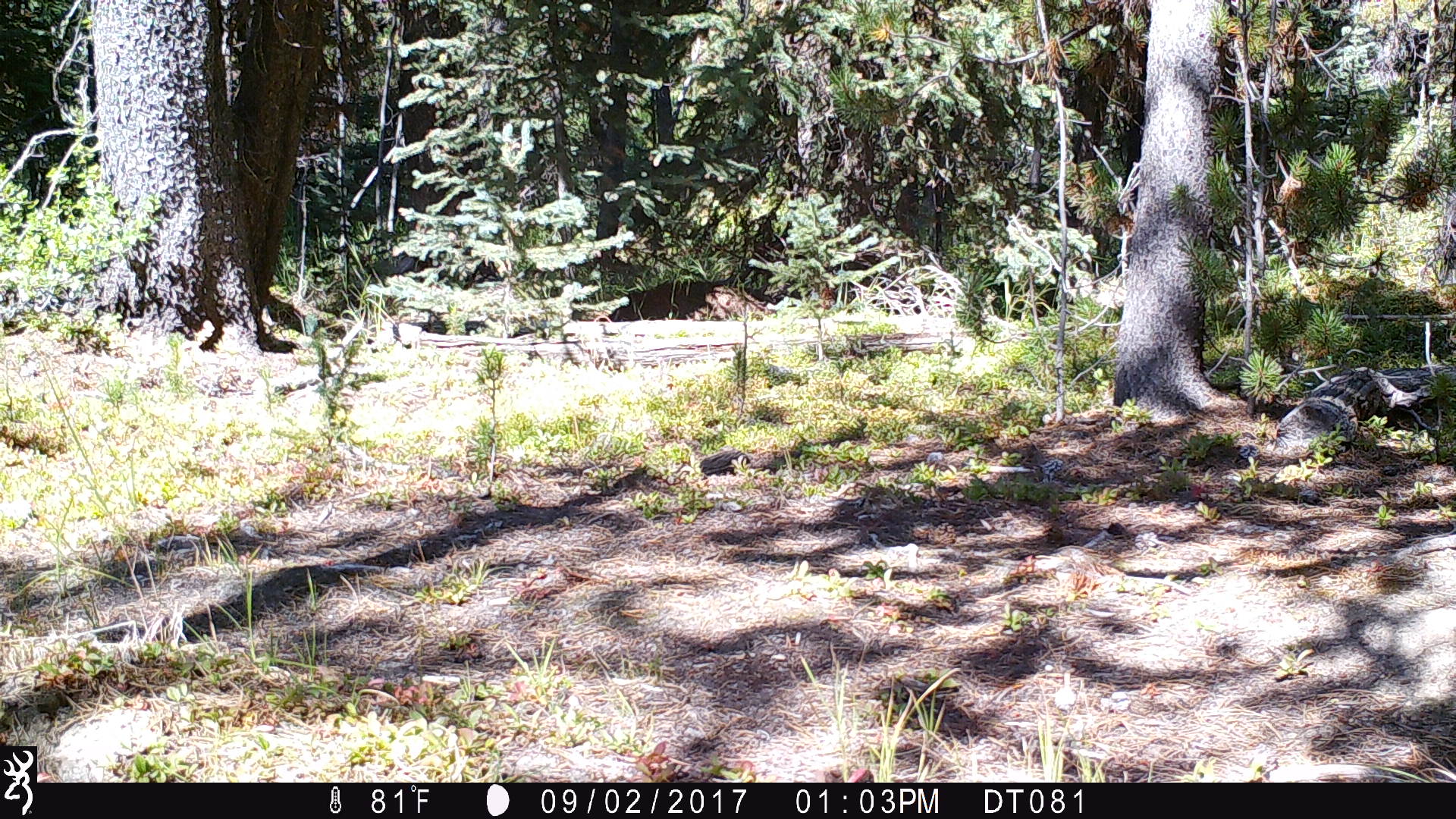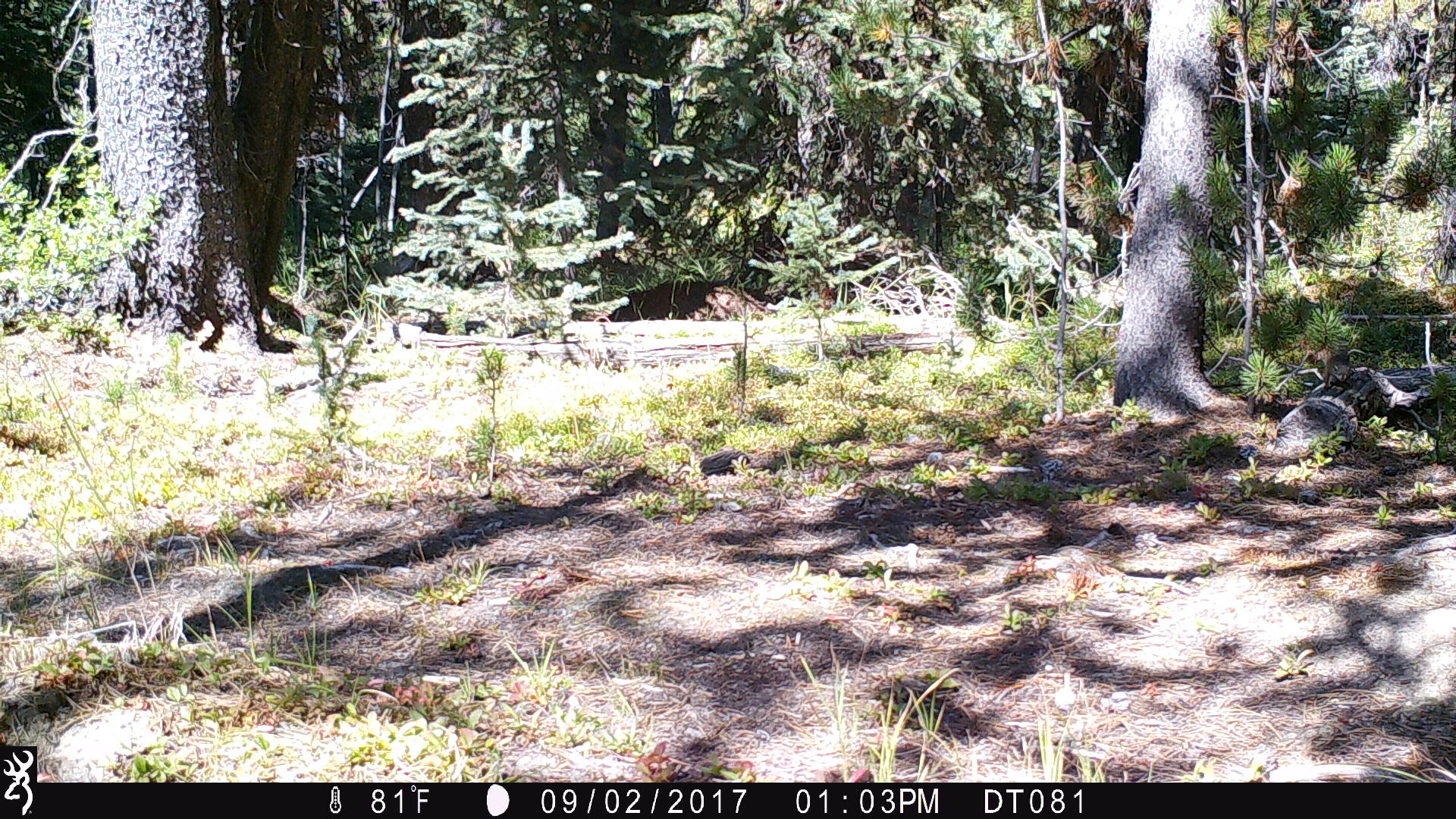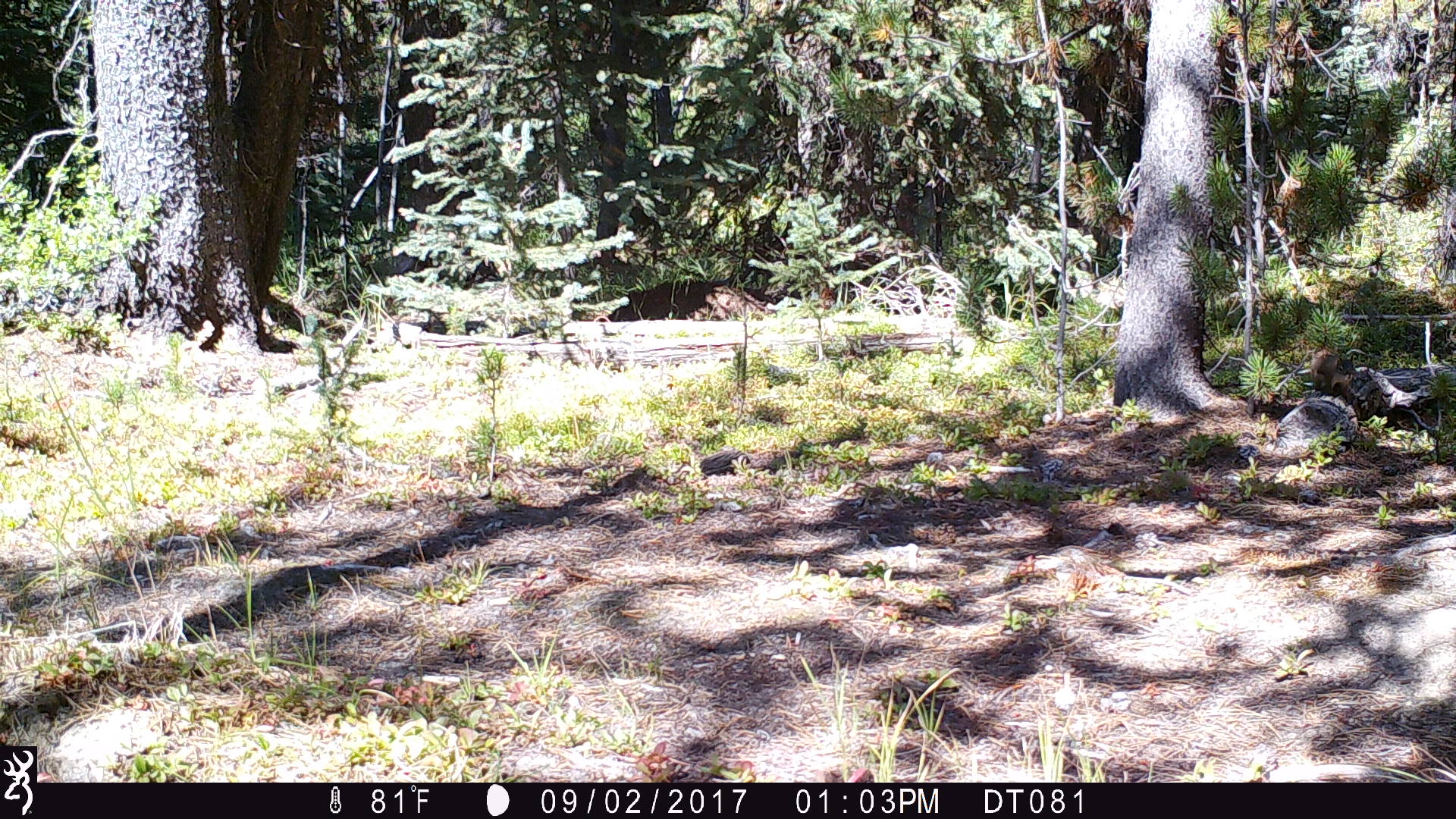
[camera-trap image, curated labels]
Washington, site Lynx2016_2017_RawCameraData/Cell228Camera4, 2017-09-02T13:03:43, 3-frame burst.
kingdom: Animalia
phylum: Chordata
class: Mammalia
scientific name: Mammalia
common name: small mammal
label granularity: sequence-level